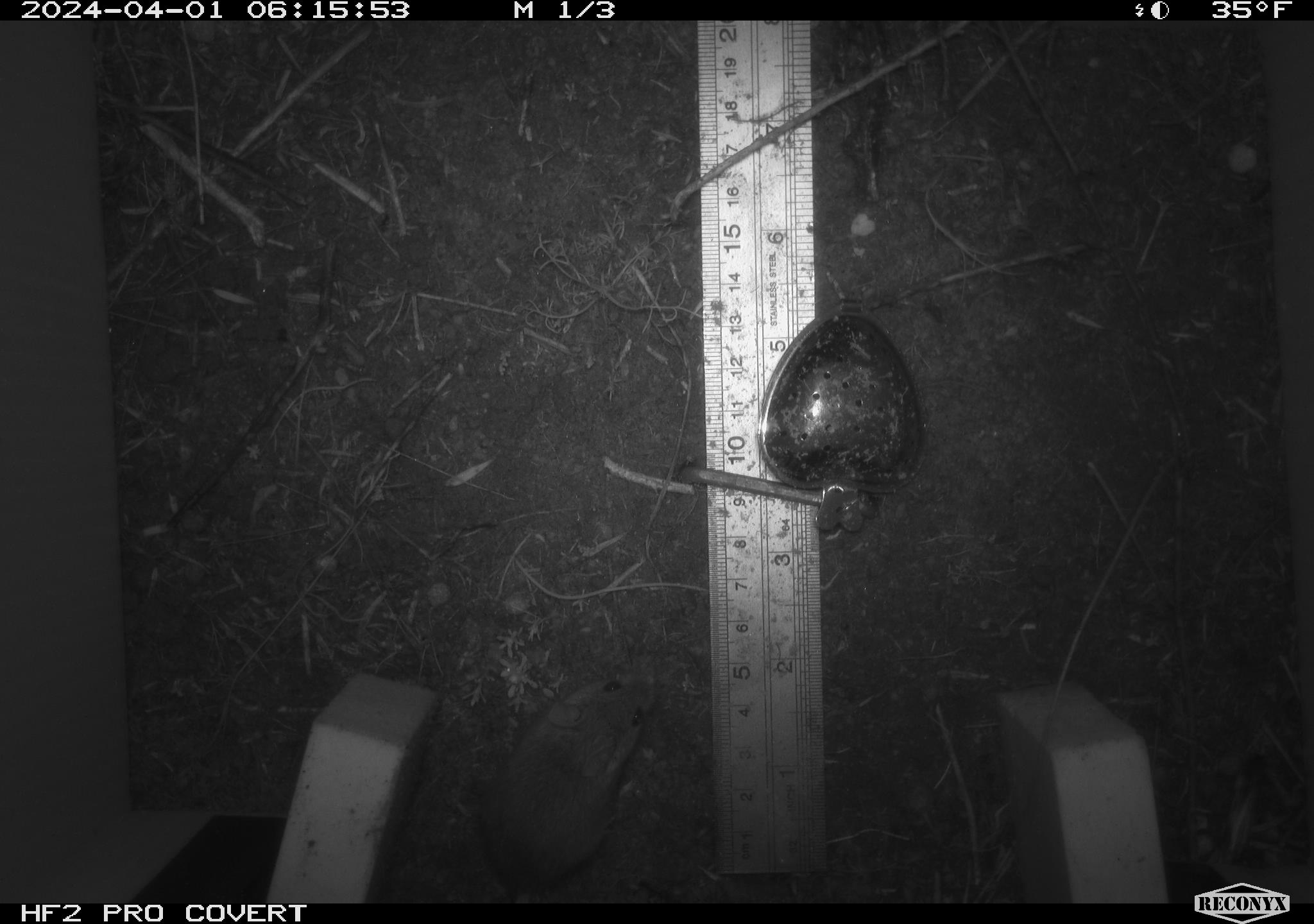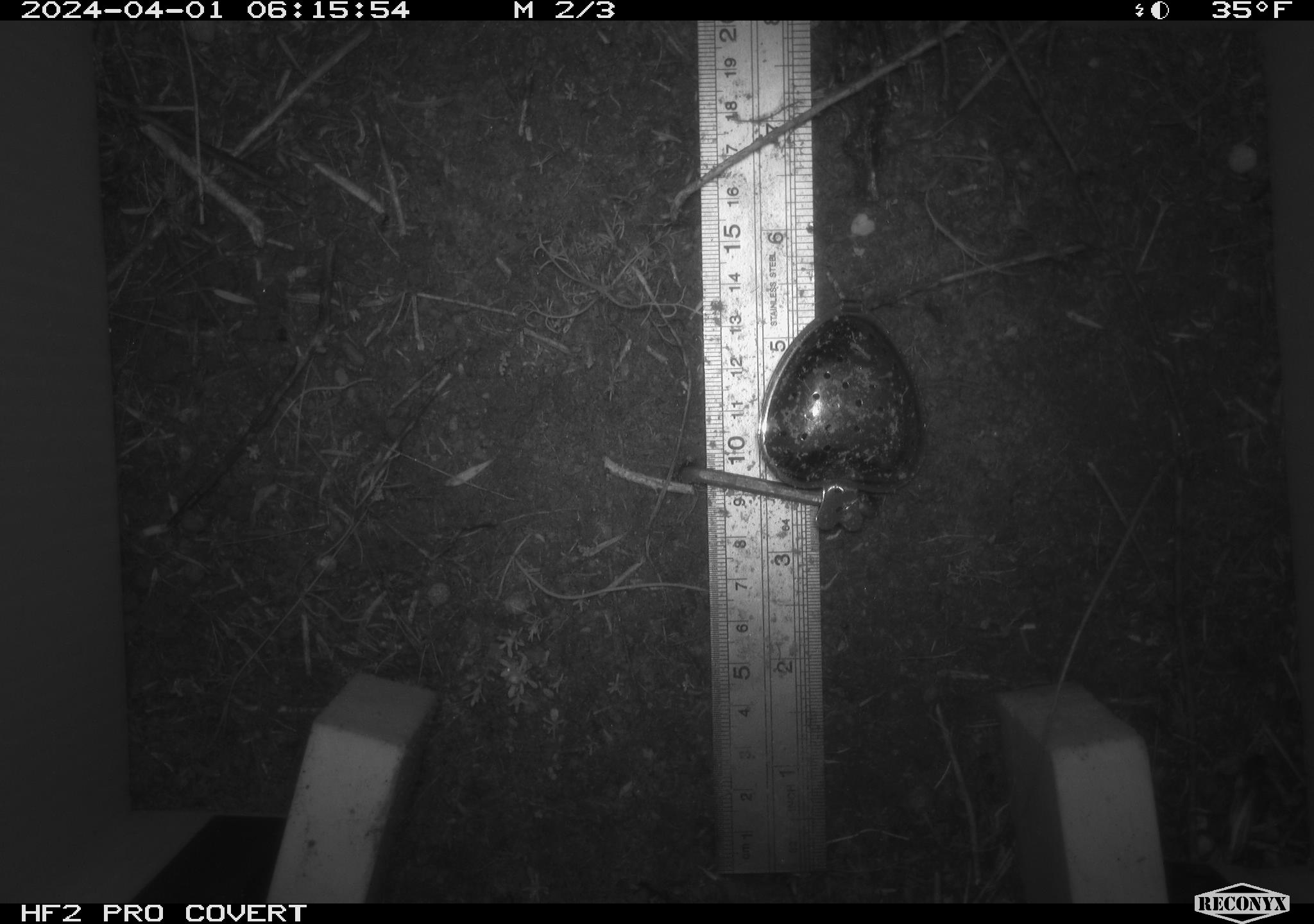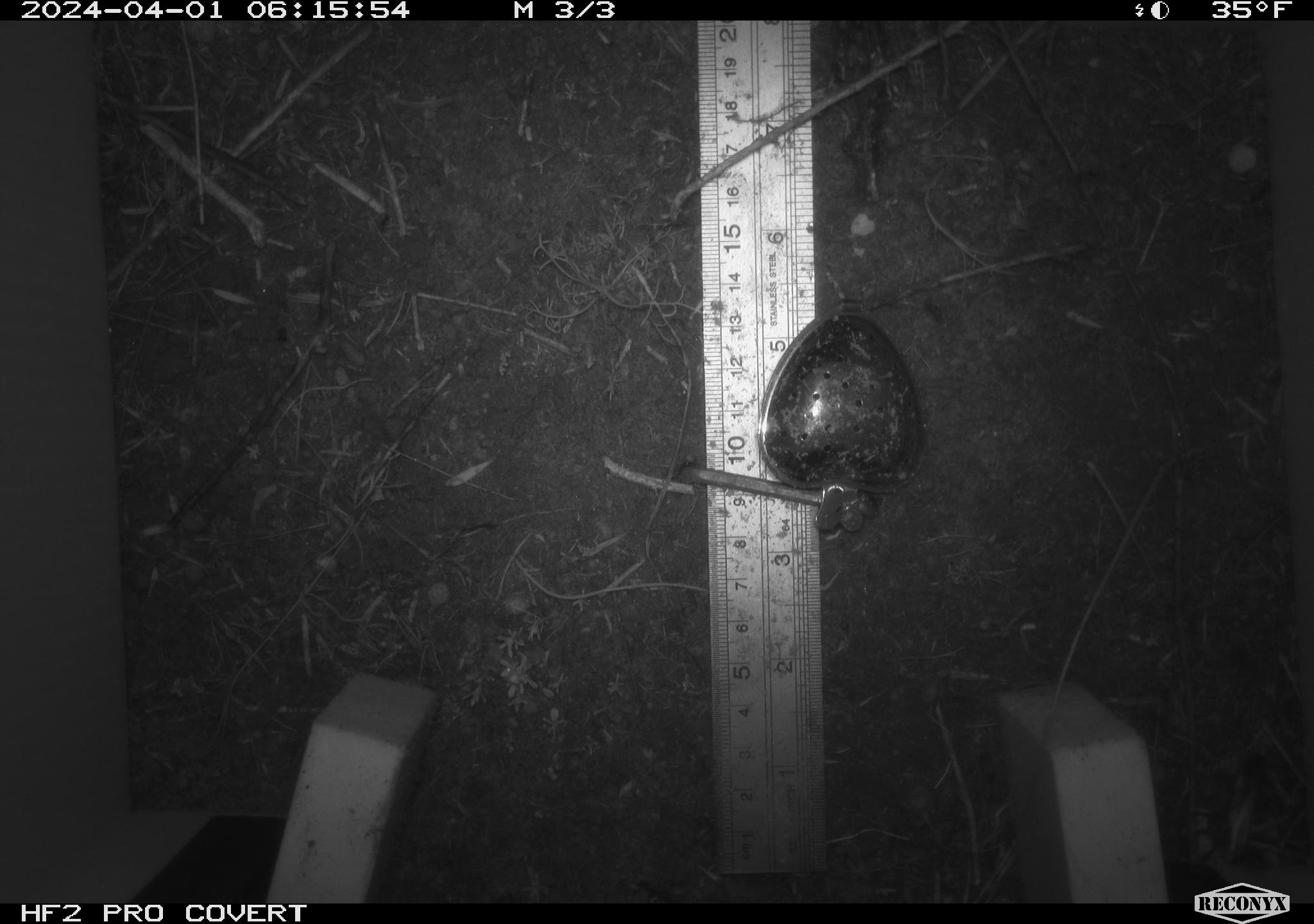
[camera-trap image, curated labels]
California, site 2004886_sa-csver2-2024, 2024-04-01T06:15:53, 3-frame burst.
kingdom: Animalia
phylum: Chordata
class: Mammalia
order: Rodentia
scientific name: Rodentia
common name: rodent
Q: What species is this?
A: Rodent (Rodentia).